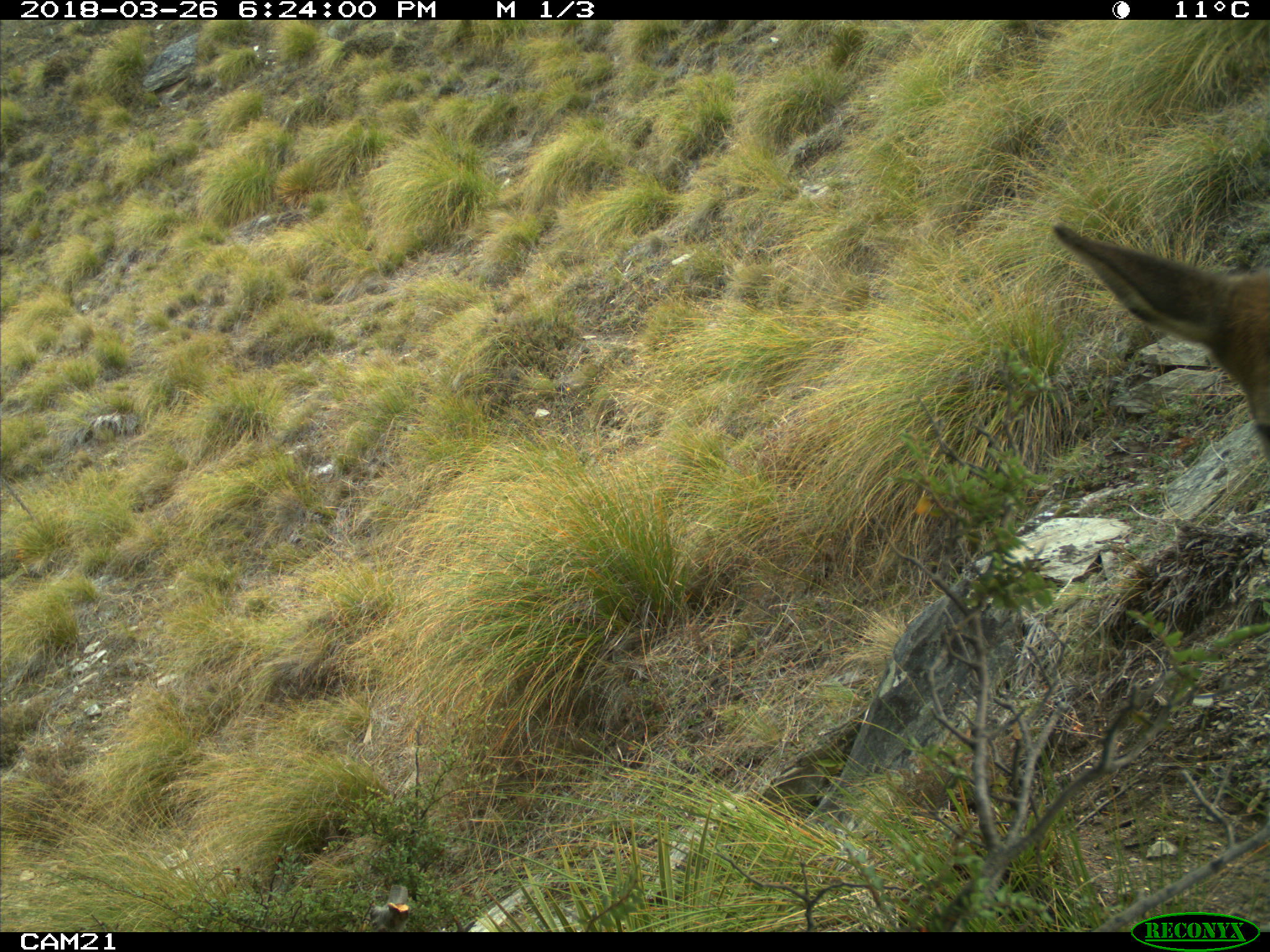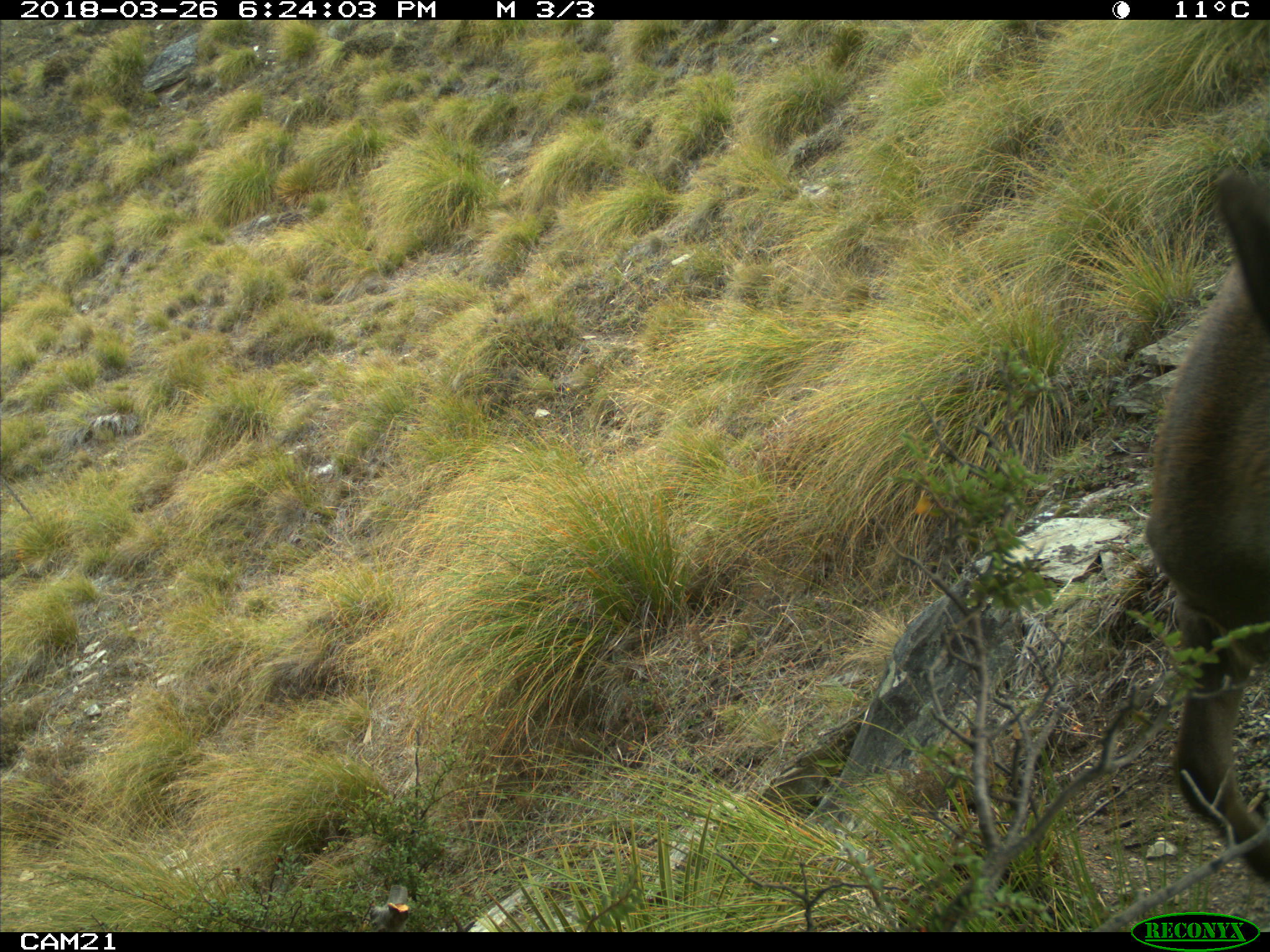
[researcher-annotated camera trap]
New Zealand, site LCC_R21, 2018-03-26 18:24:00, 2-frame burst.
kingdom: Animalia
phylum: Chordata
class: Mammalia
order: Artiodactyla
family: Cervidae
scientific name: Cervidae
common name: deer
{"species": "deer (Cervidae)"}